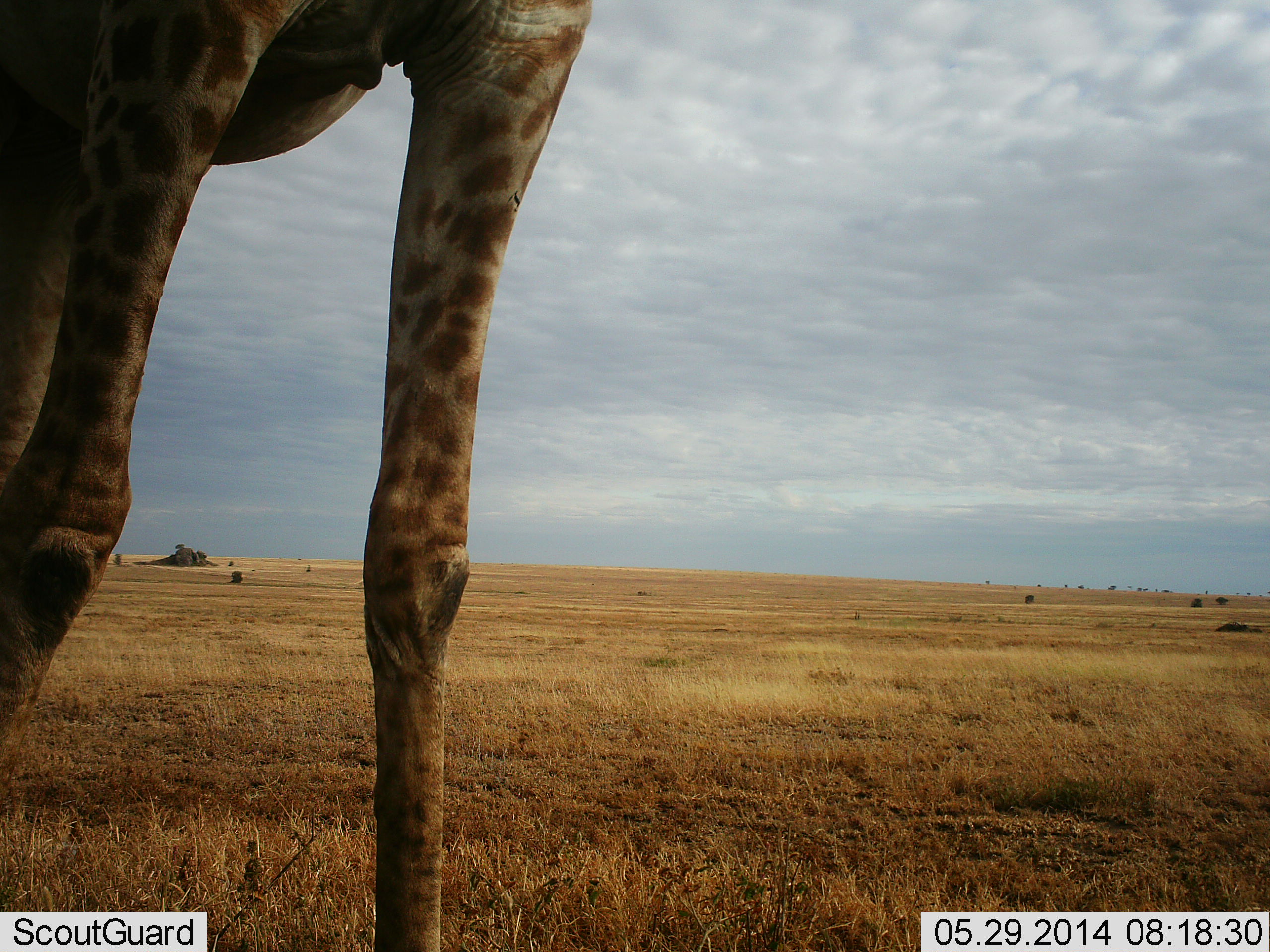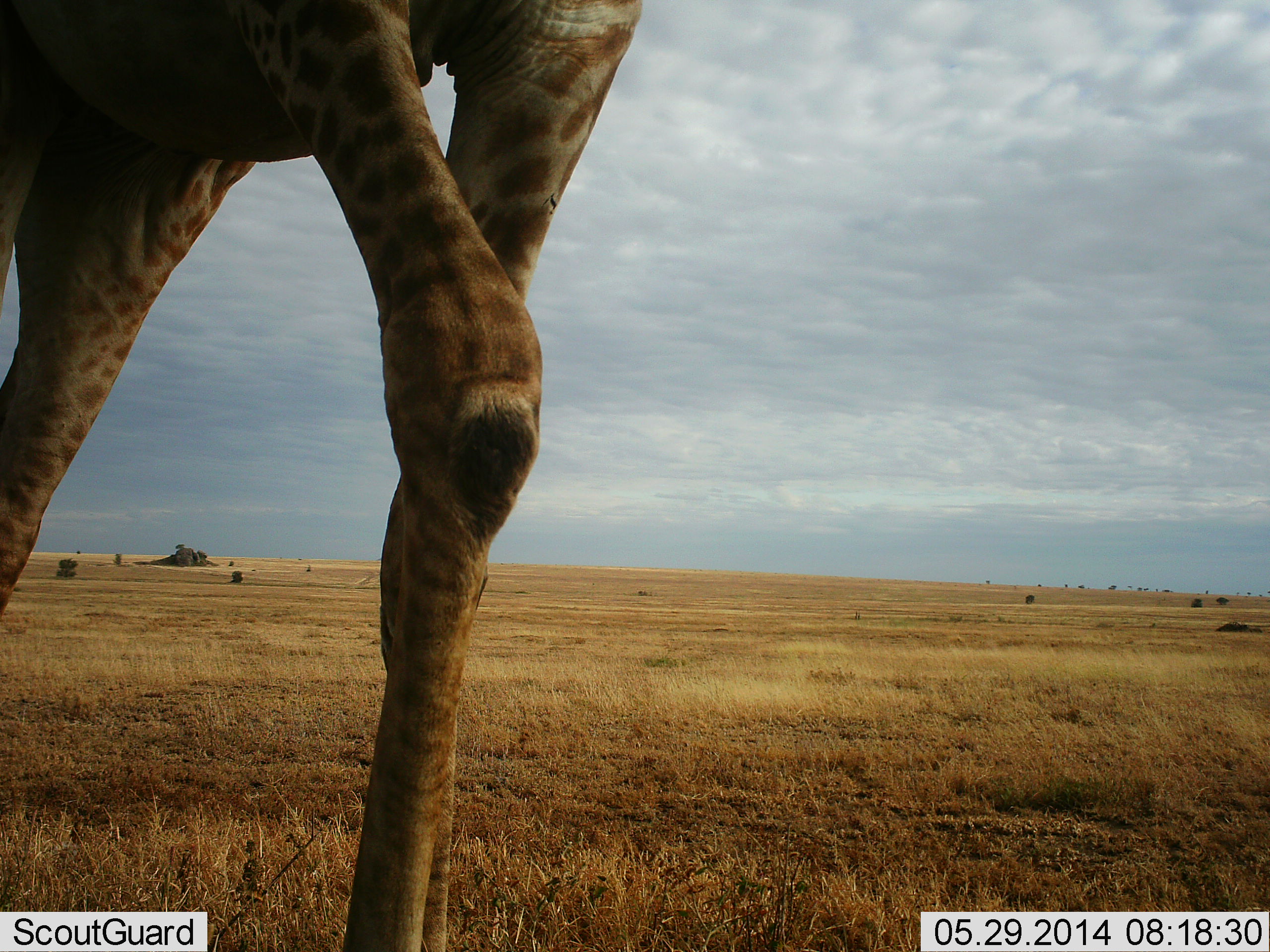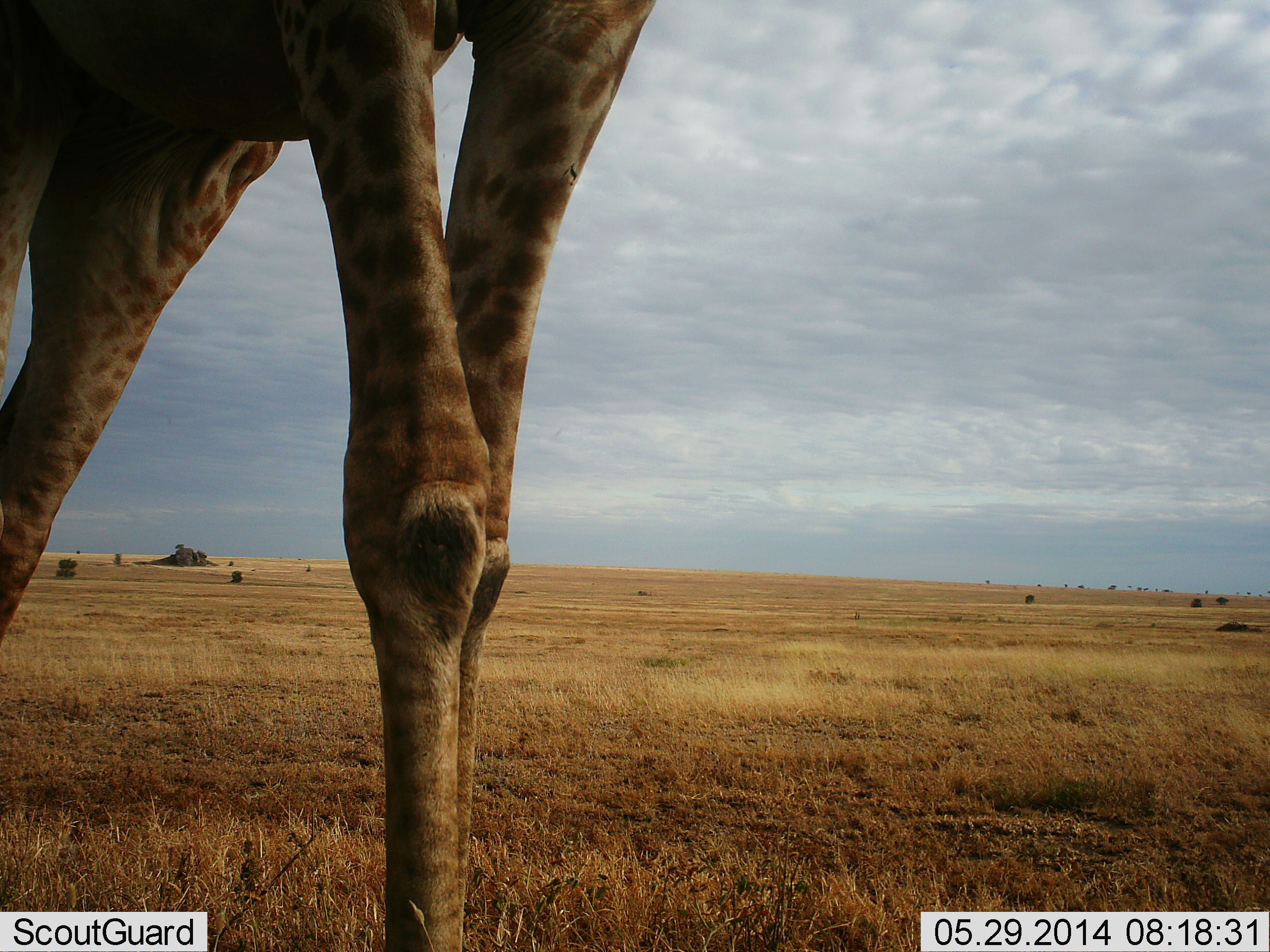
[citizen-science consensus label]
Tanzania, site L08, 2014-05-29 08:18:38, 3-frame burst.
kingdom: Animalia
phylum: Chordata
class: Mammalia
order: Artiodactyla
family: Giraffidae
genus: Giraffa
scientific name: Giraffa camelopardalis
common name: giraffe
Giraffe (Giraffa camelopardalis), count 1. Behavior (volunteer vote fractions): standing 70%, resting 0%, moving 30%, interacting 0%. Young present (vote fraction): 0%. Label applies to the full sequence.